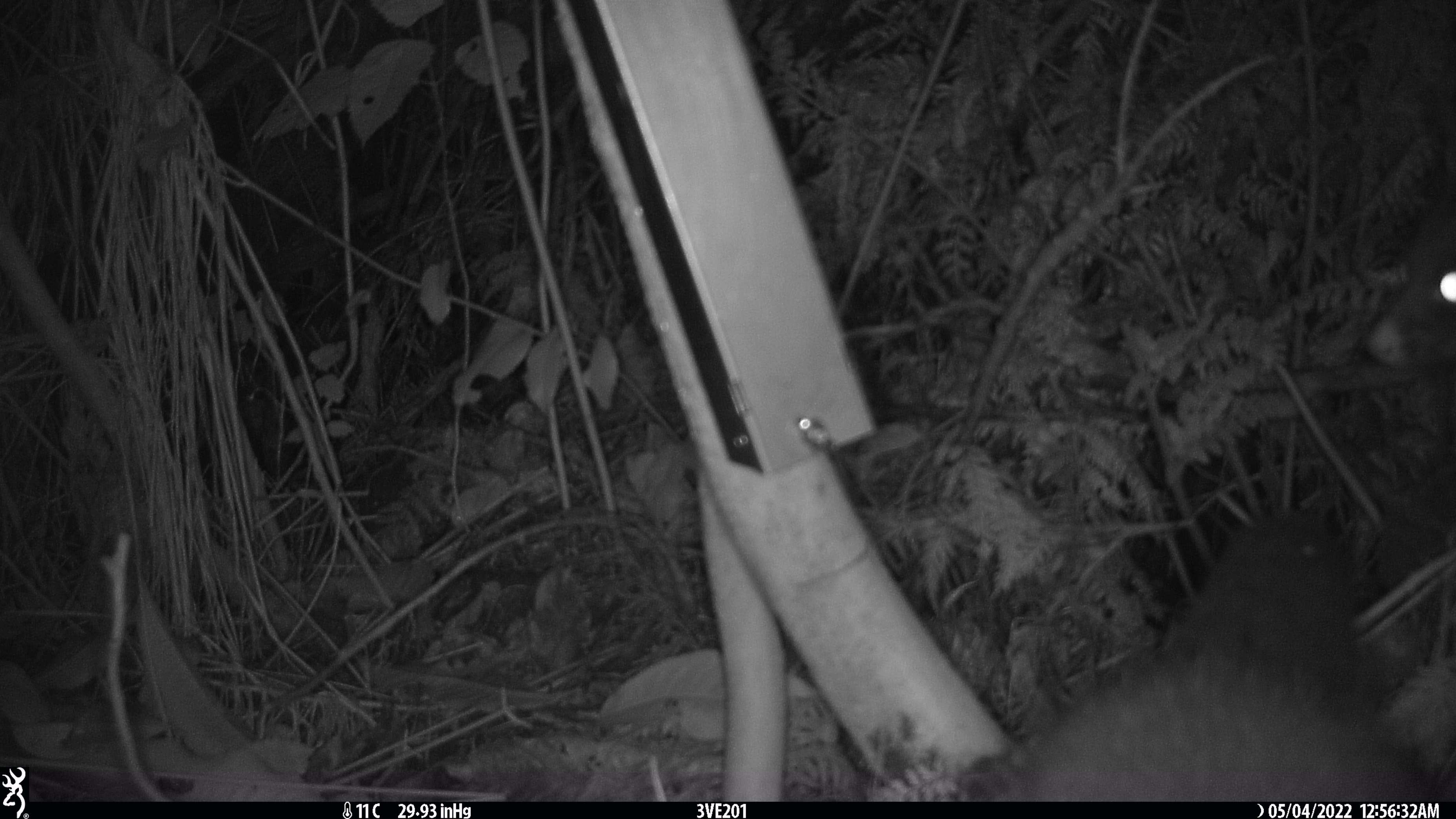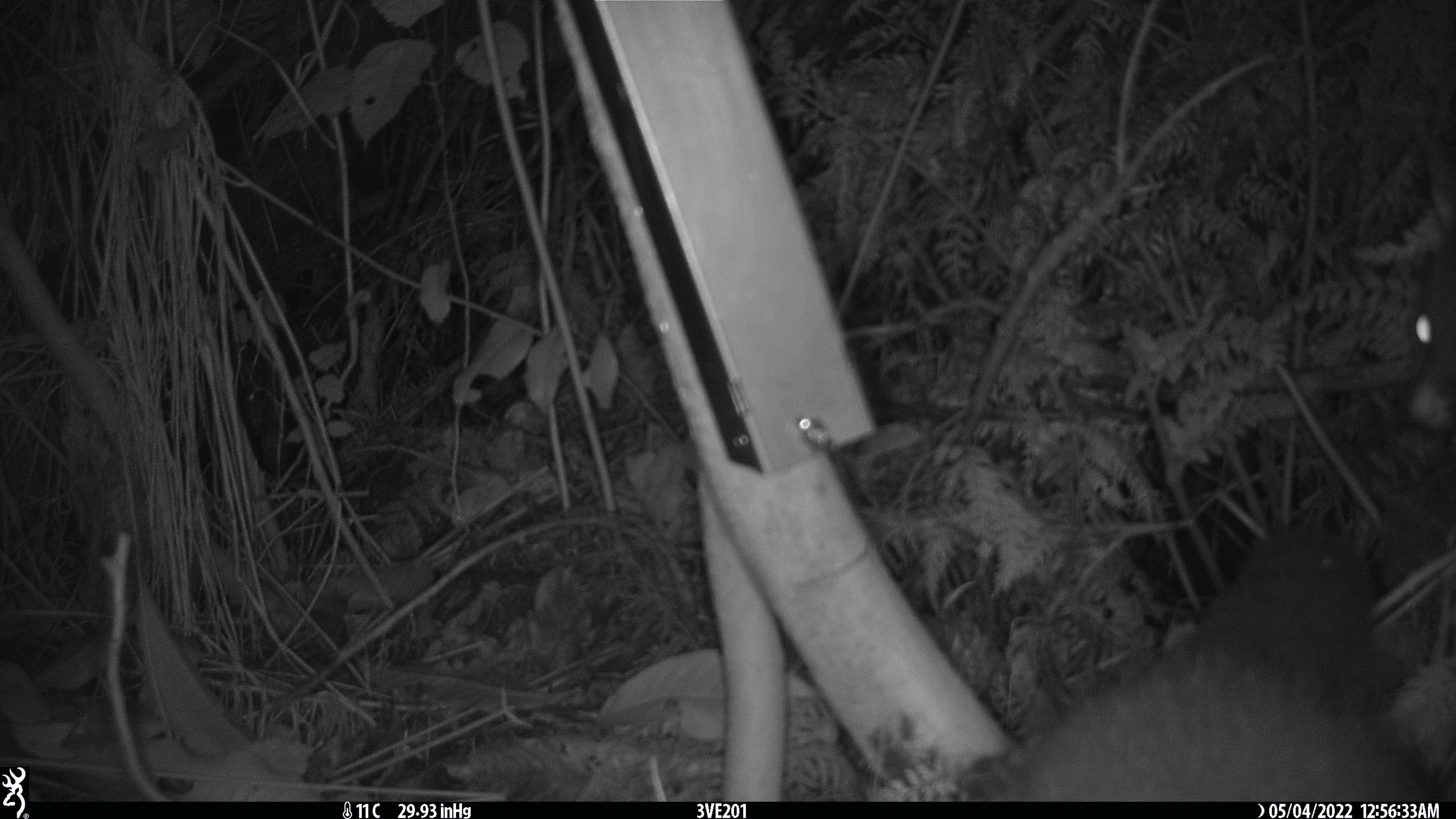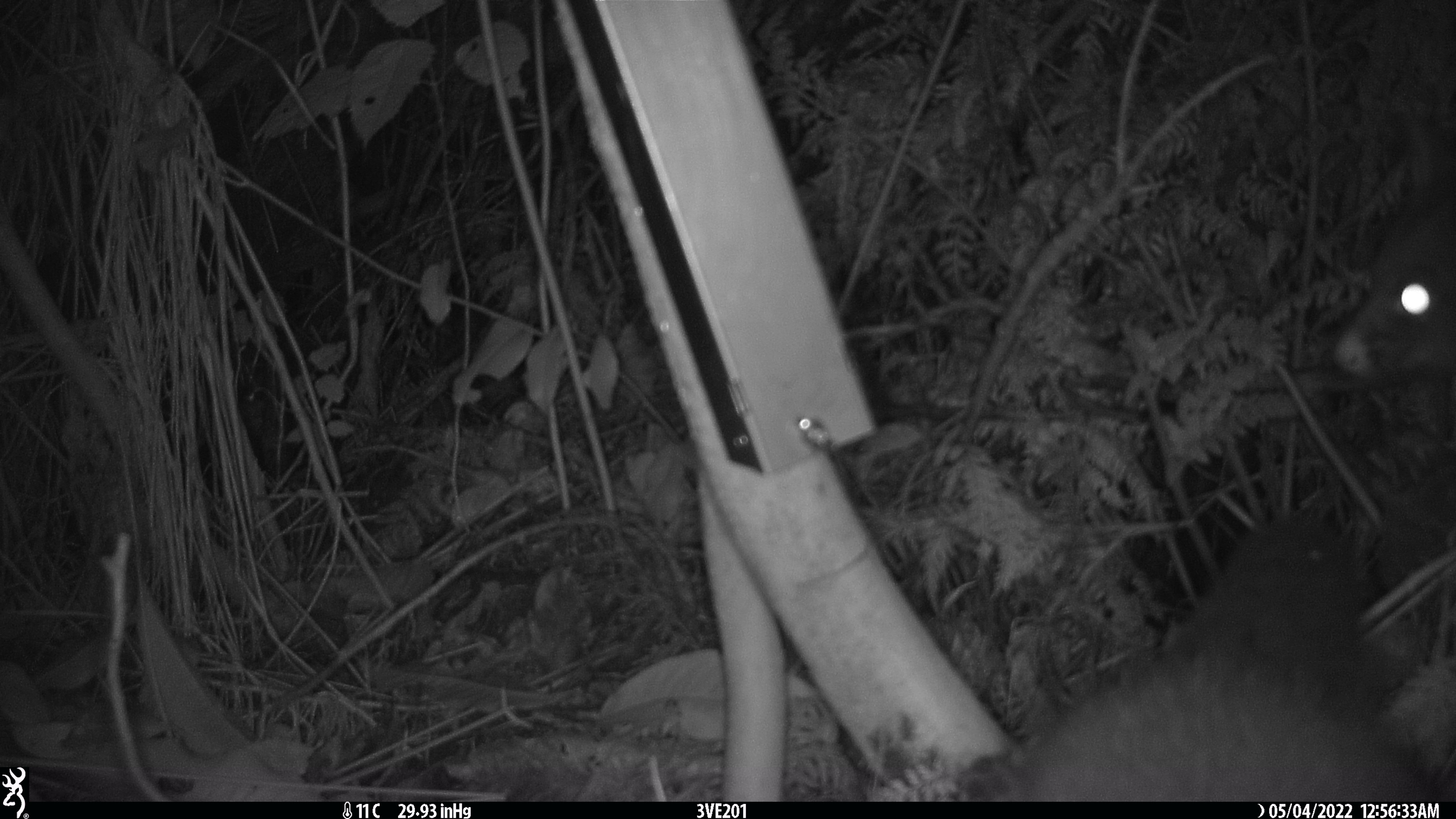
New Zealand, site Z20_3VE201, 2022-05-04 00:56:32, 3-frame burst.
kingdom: Animalia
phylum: Chordata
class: Mammalia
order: Diprotodontia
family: Phalangeridae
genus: Trichosurus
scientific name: Trichosurus vulpecula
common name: common brushtail possum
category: possum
Possum (common brushtail possum) (Trichosurus vulpecula).